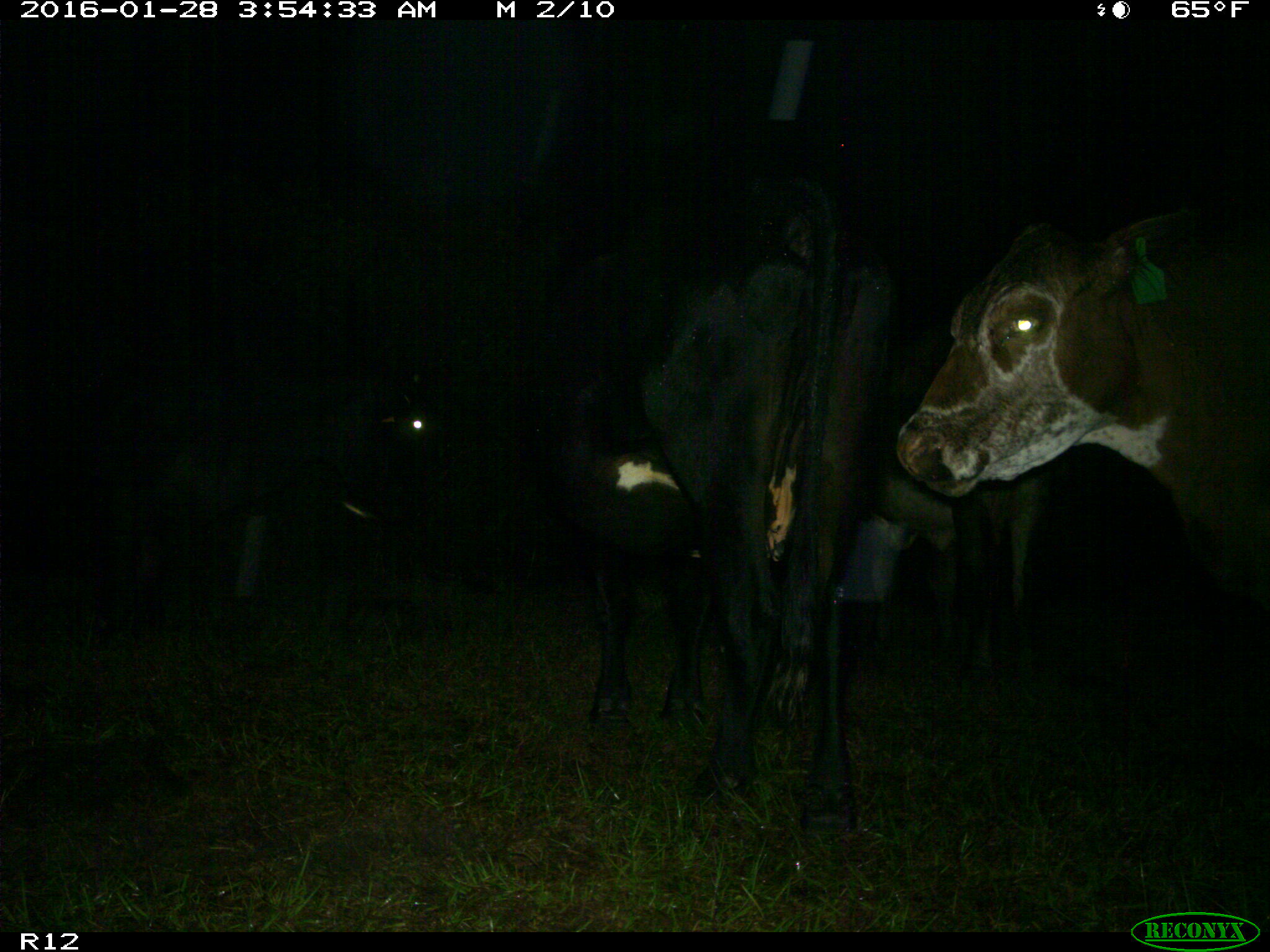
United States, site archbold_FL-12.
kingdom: Animalia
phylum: Chordata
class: Mammalia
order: Artiodactyla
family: Bovidae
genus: Bos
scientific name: Bos taurus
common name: domestic cow